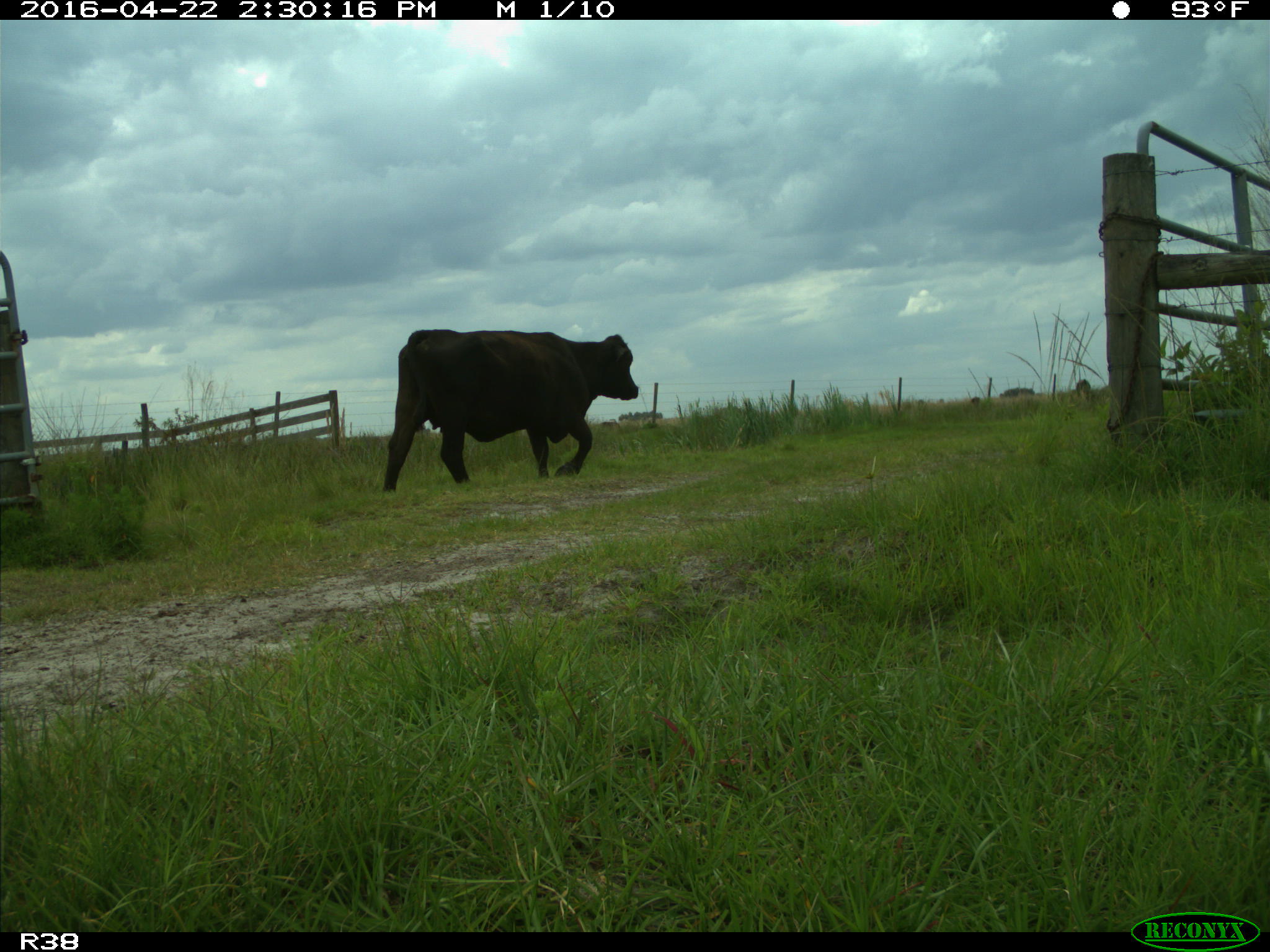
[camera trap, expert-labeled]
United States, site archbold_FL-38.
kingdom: Animalia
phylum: Chordata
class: Mammalia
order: Artiodactyla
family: Bovidae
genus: Bos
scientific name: Bos taurus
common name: domestic cow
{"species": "Bos taurus (domestic cow)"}